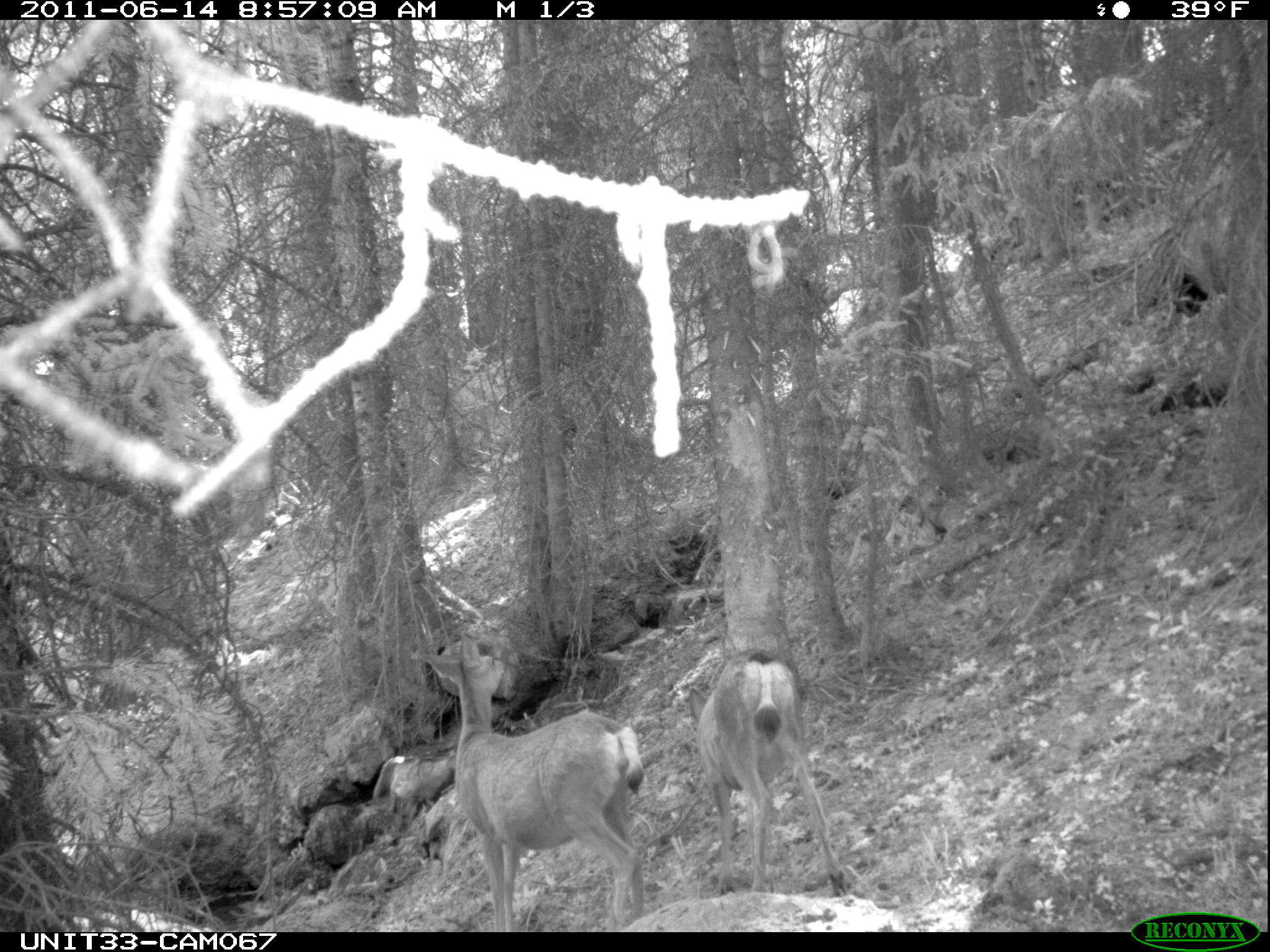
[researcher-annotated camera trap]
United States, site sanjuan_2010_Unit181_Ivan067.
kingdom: Animalia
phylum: Chordata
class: Mammalia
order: Artiodactyla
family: Cervidae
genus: Odocoileus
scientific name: Odocoileus hemionus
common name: mule deer